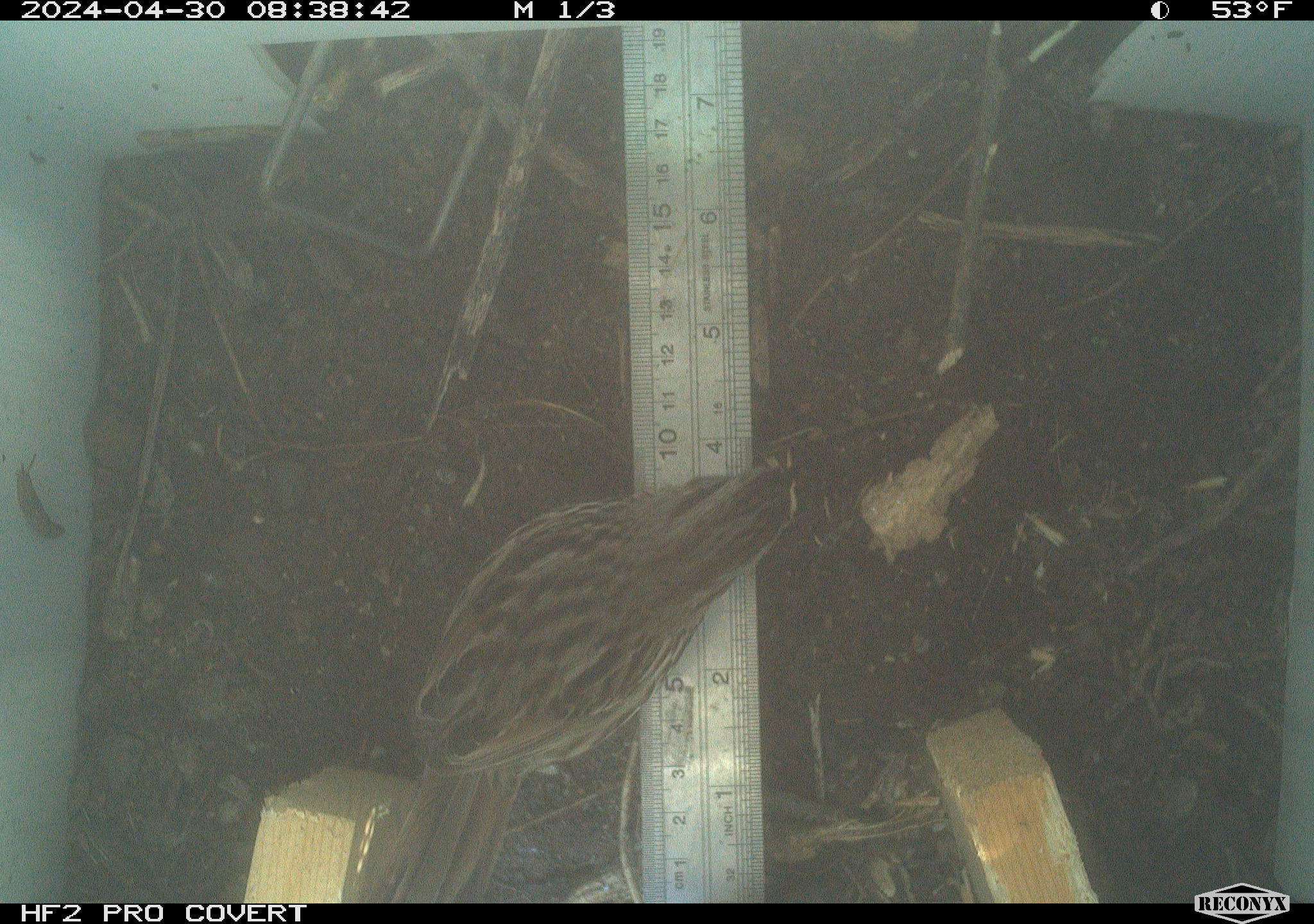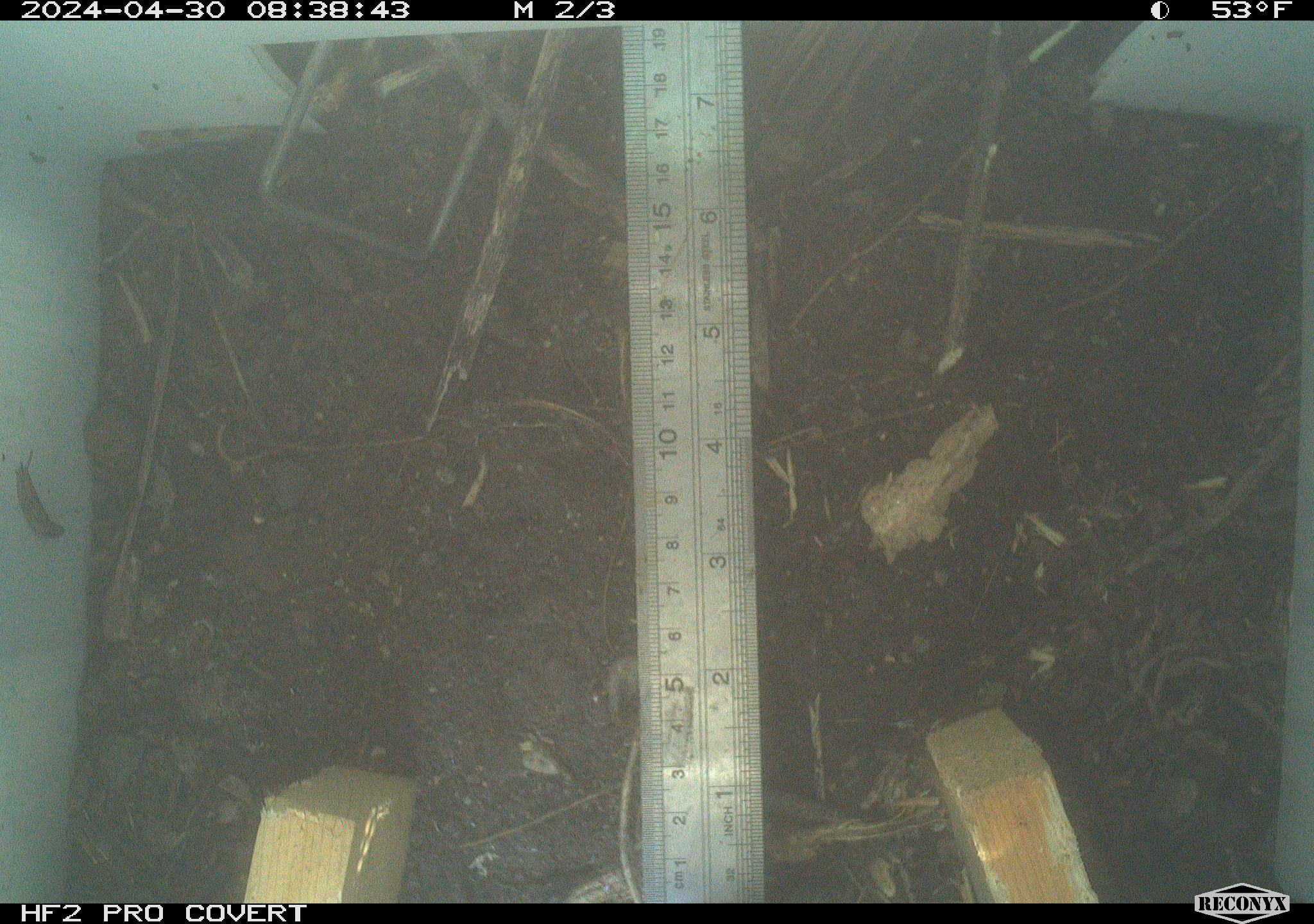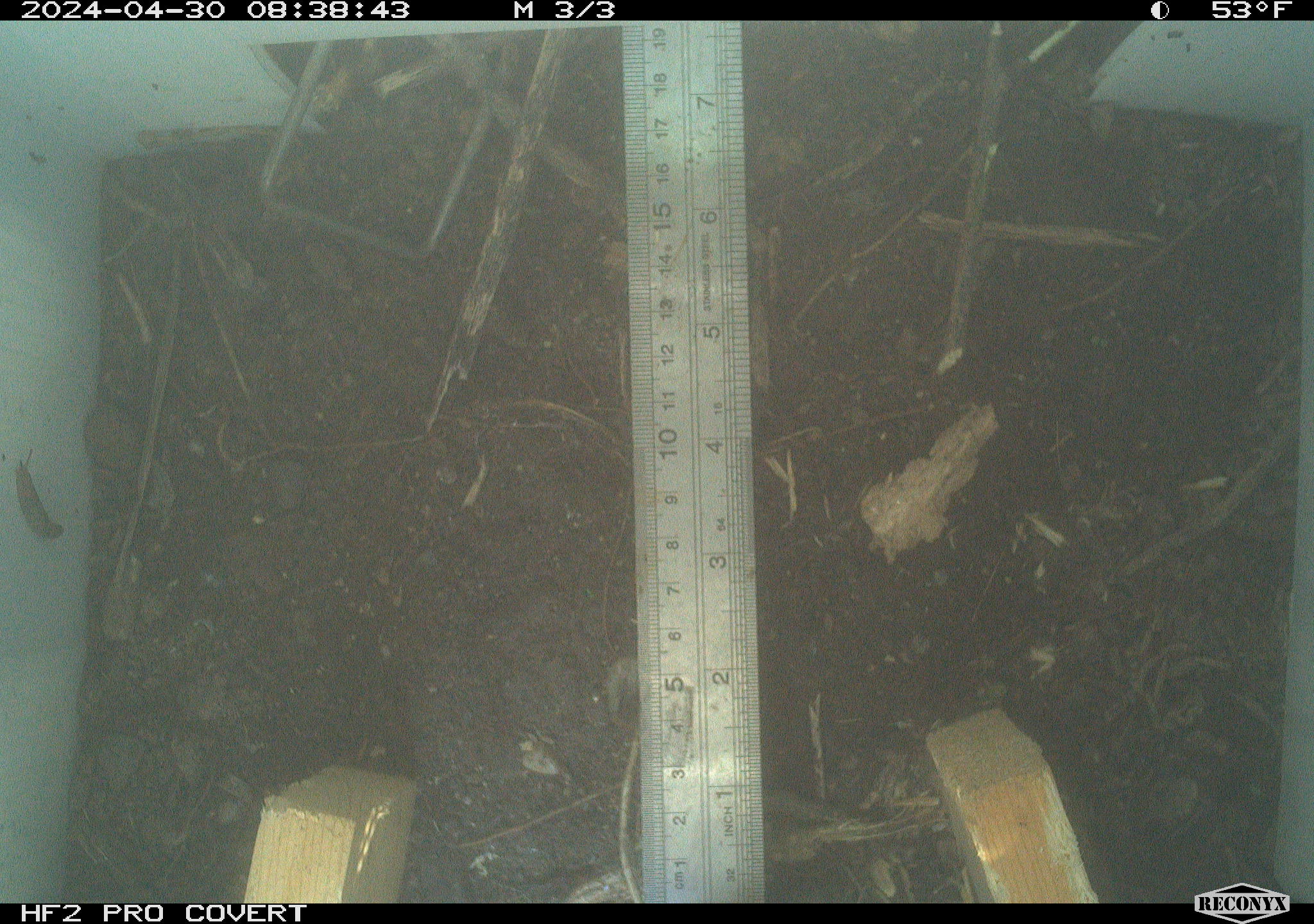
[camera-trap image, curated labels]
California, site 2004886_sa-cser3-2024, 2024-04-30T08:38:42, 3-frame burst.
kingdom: Animalia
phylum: Chordata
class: Aves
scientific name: Aves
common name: bird